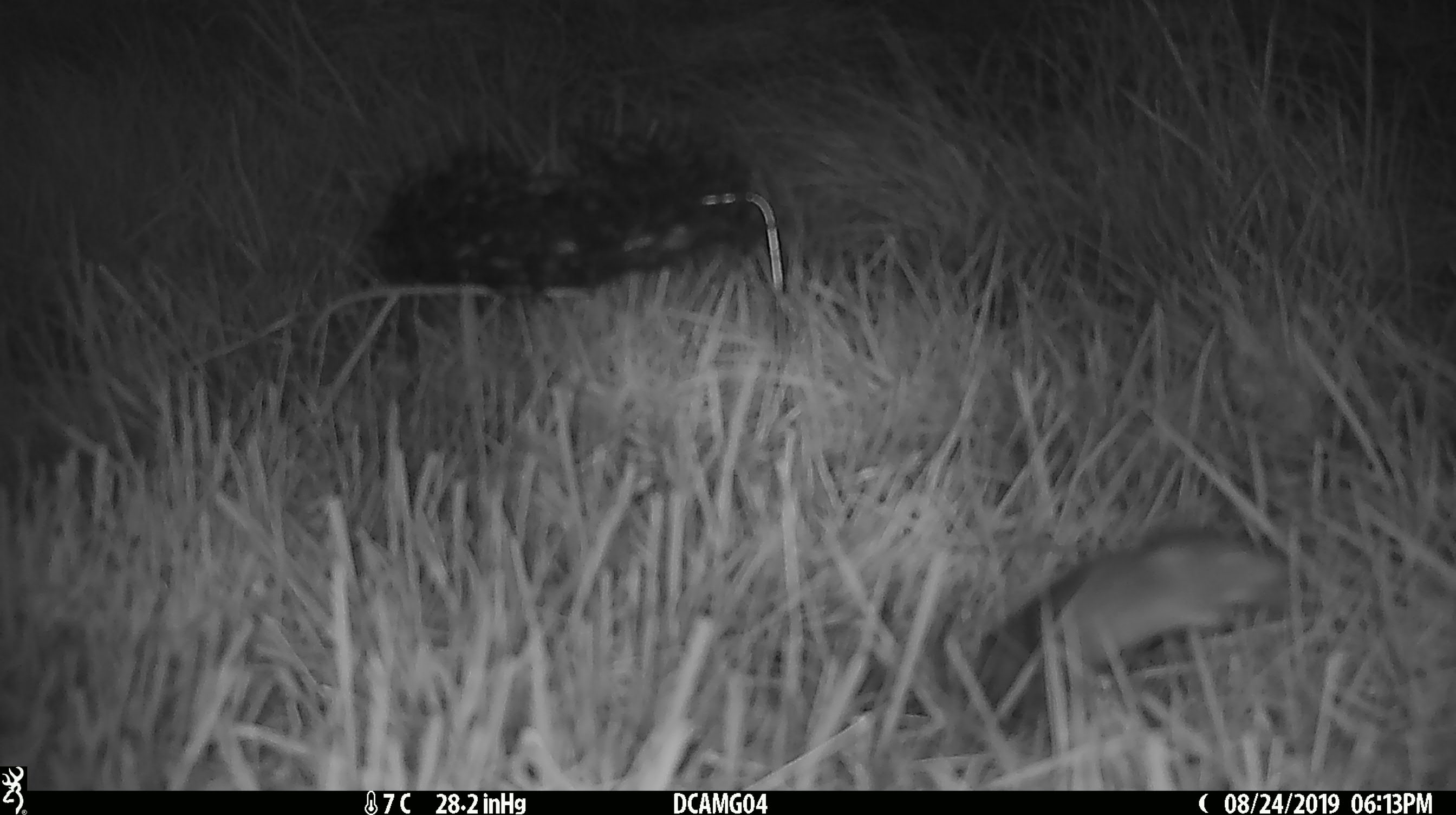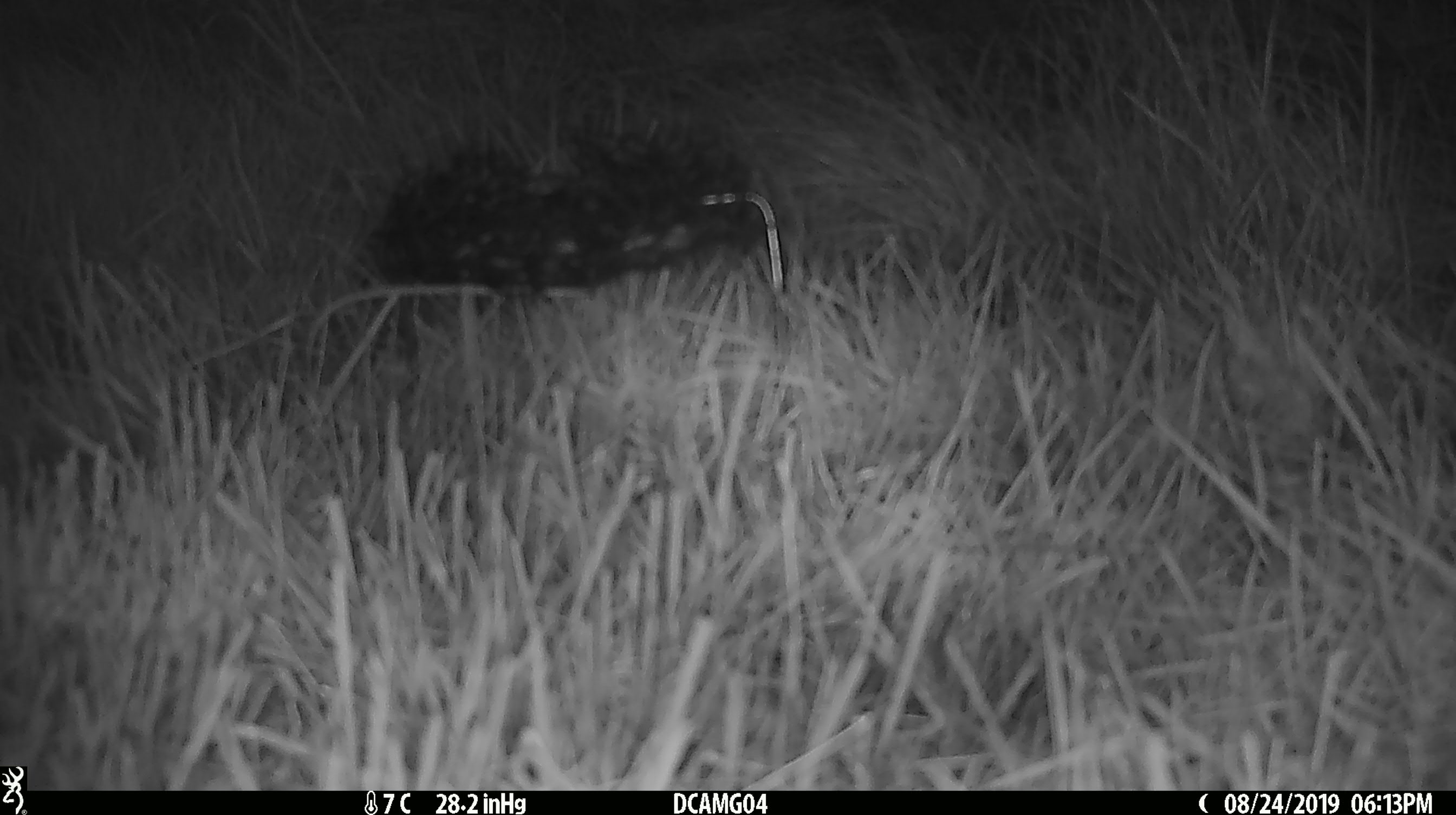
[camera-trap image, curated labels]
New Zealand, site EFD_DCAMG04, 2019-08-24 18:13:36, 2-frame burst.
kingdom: Animalia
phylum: Chordata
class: Mammalia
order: Rodentia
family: Muridae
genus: Mus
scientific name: Mus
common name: mouse